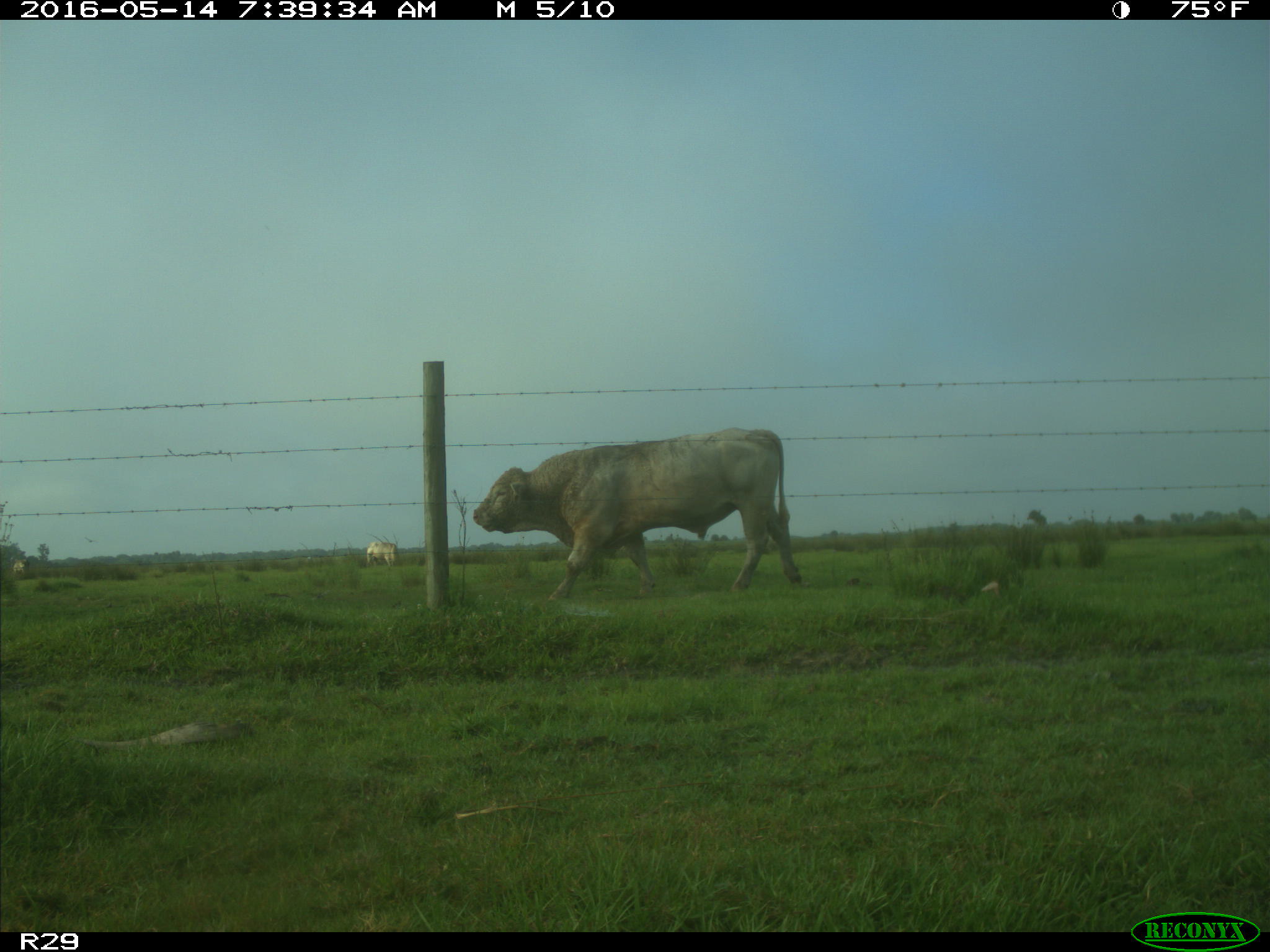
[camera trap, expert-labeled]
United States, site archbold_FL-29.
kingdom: Animalia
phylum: Chordata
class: Mammalia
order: Artiodactyla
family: Bovidae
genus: Bos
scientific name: Bos taurus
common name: domestic cow